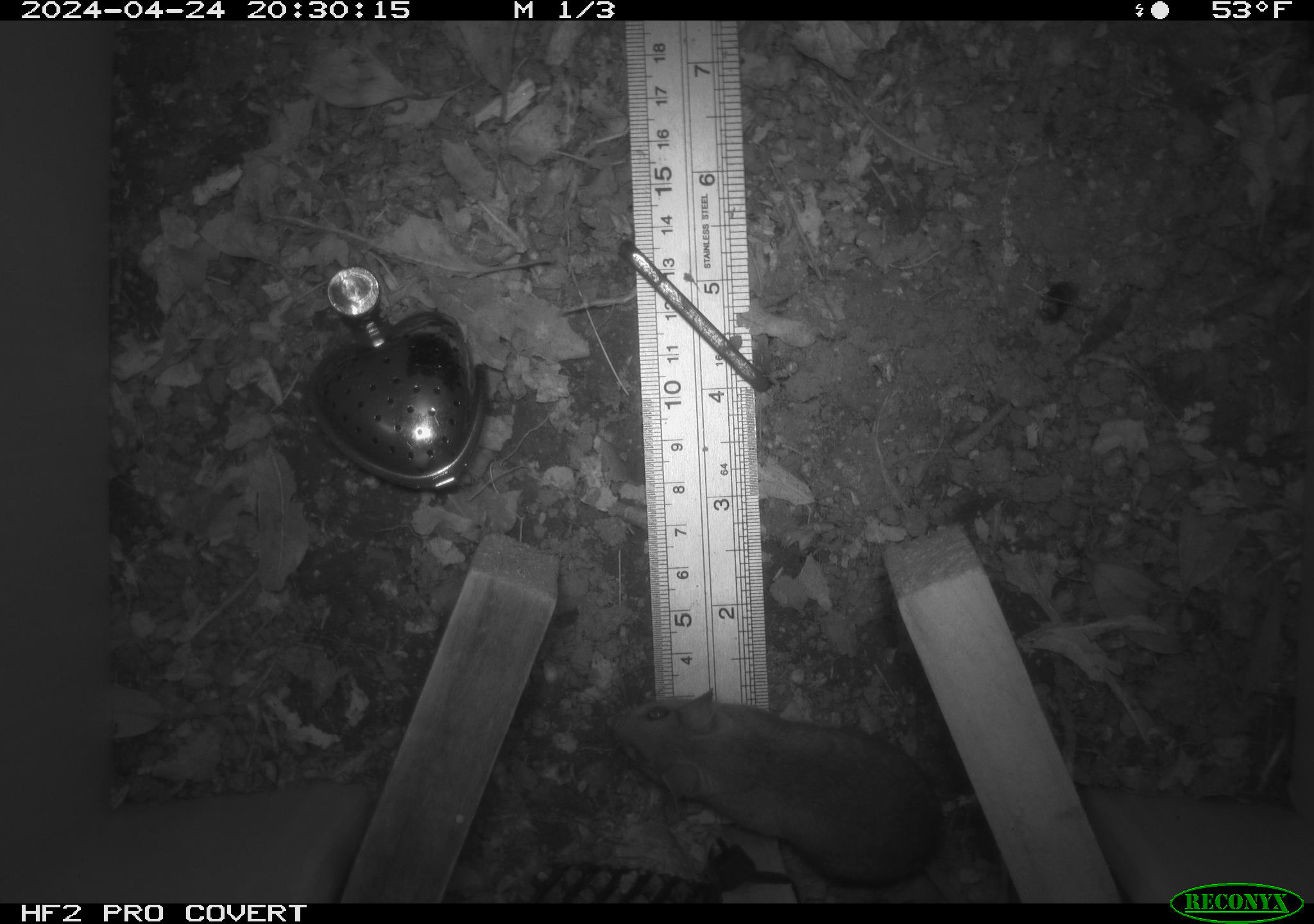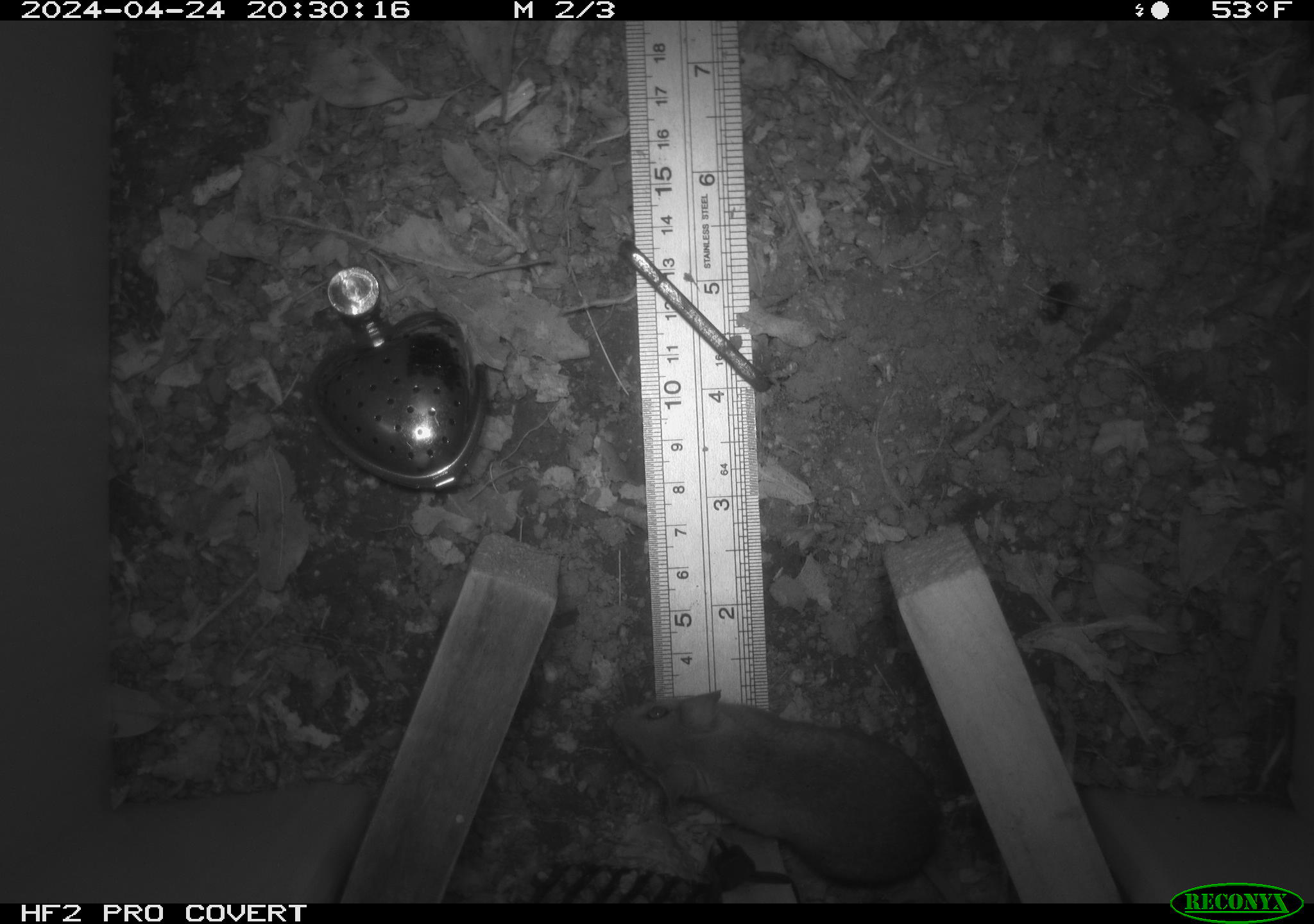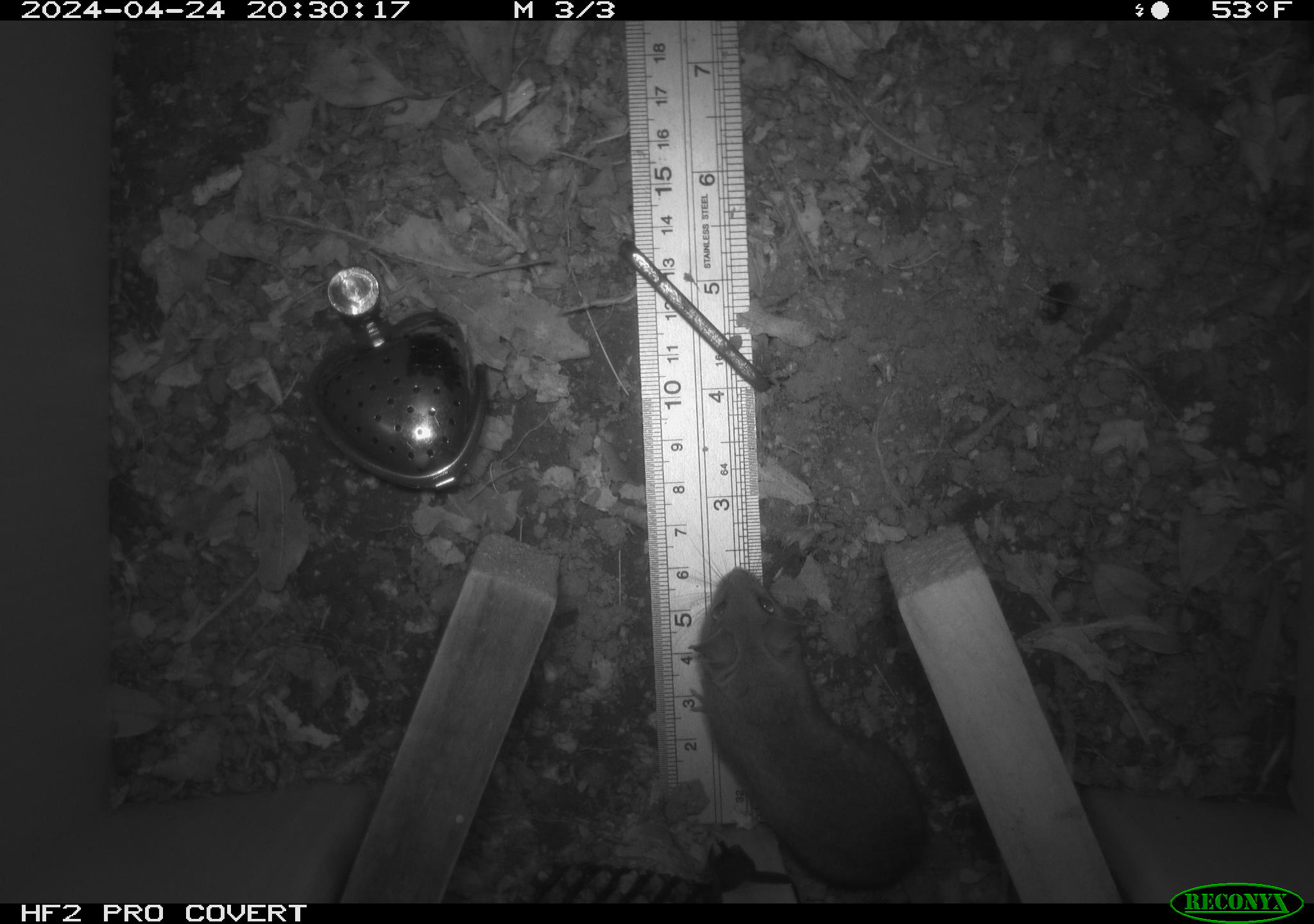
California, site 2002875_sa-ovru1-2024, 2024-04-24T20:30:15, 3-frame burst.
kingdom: Animalia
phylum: Chordata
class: Mammalia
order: Rodentia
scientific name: Rodentia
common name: mouse species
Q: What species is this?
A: Mouse species (Rodentia).